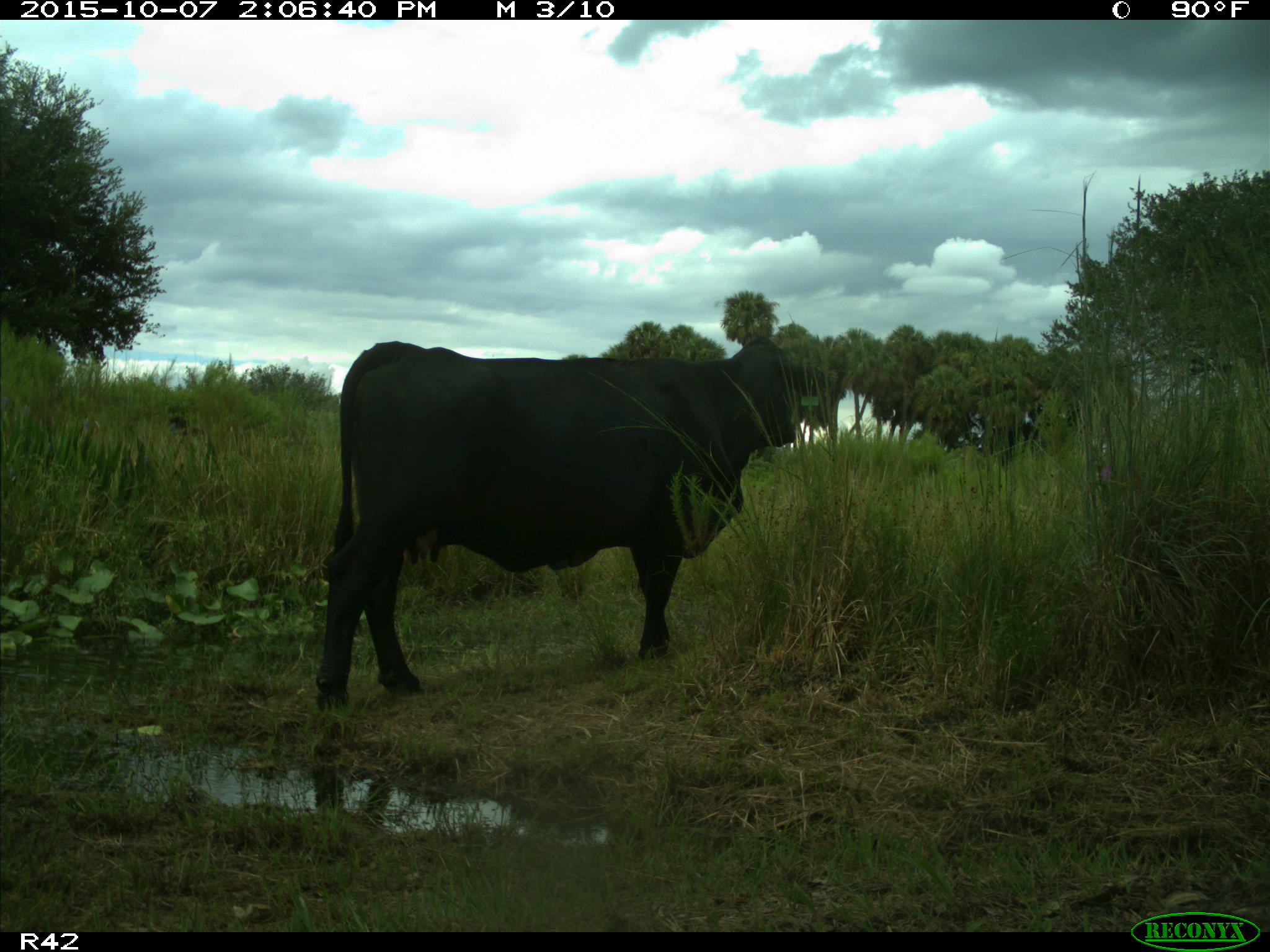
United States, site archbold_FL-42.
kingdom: Animalia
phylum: Chordata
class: Mammalia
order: Artiodactyla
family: Bovidae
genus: Bos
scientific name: Bos taurus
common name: domestic cow